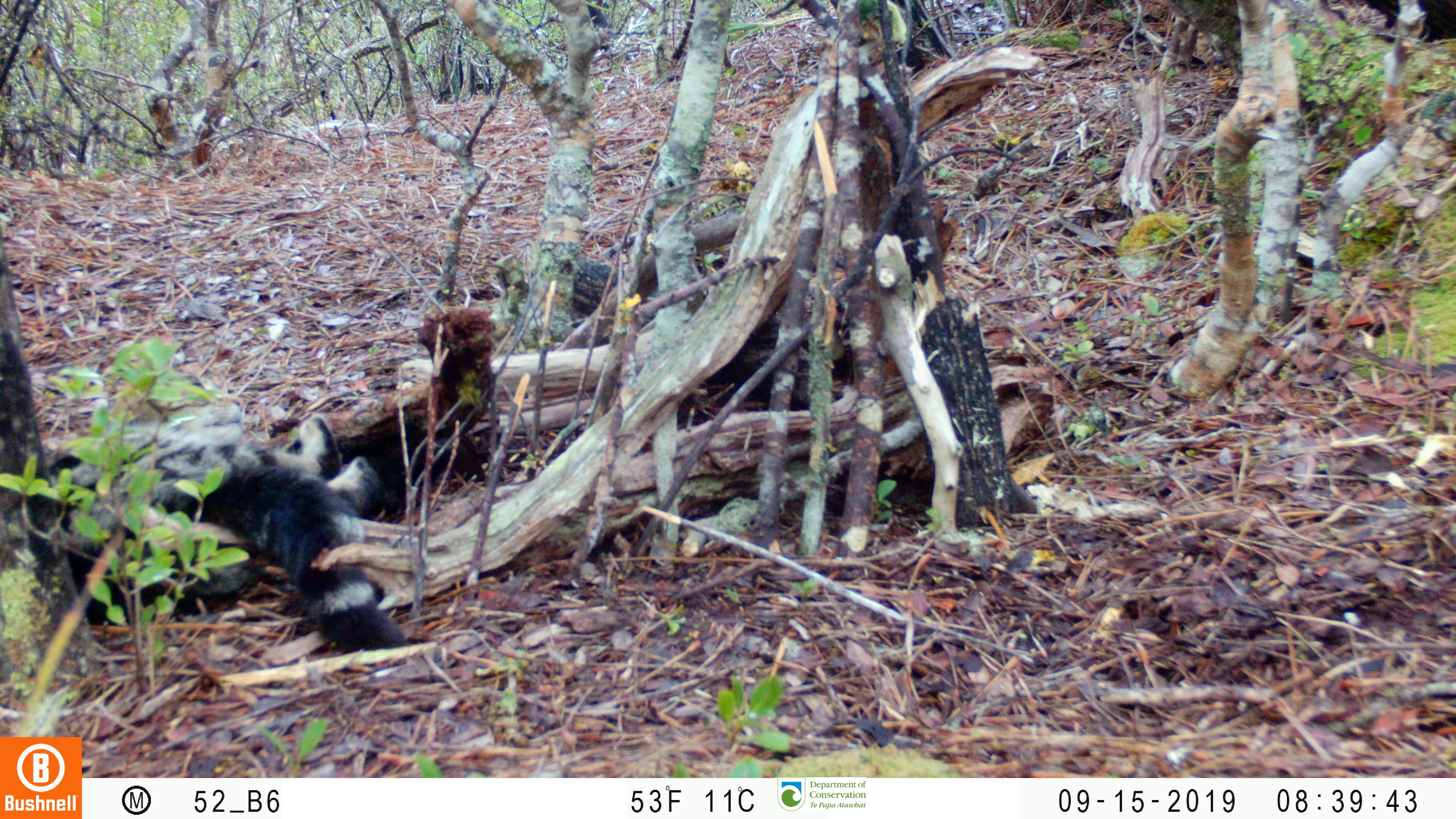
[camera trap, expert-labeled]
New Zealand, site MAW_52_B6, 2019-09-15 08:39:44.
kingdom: Animalia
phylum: Chordata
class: Mammalia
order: Carnivora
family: Felidae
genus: Felis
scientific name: Felis catus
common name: domestic cat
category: cat